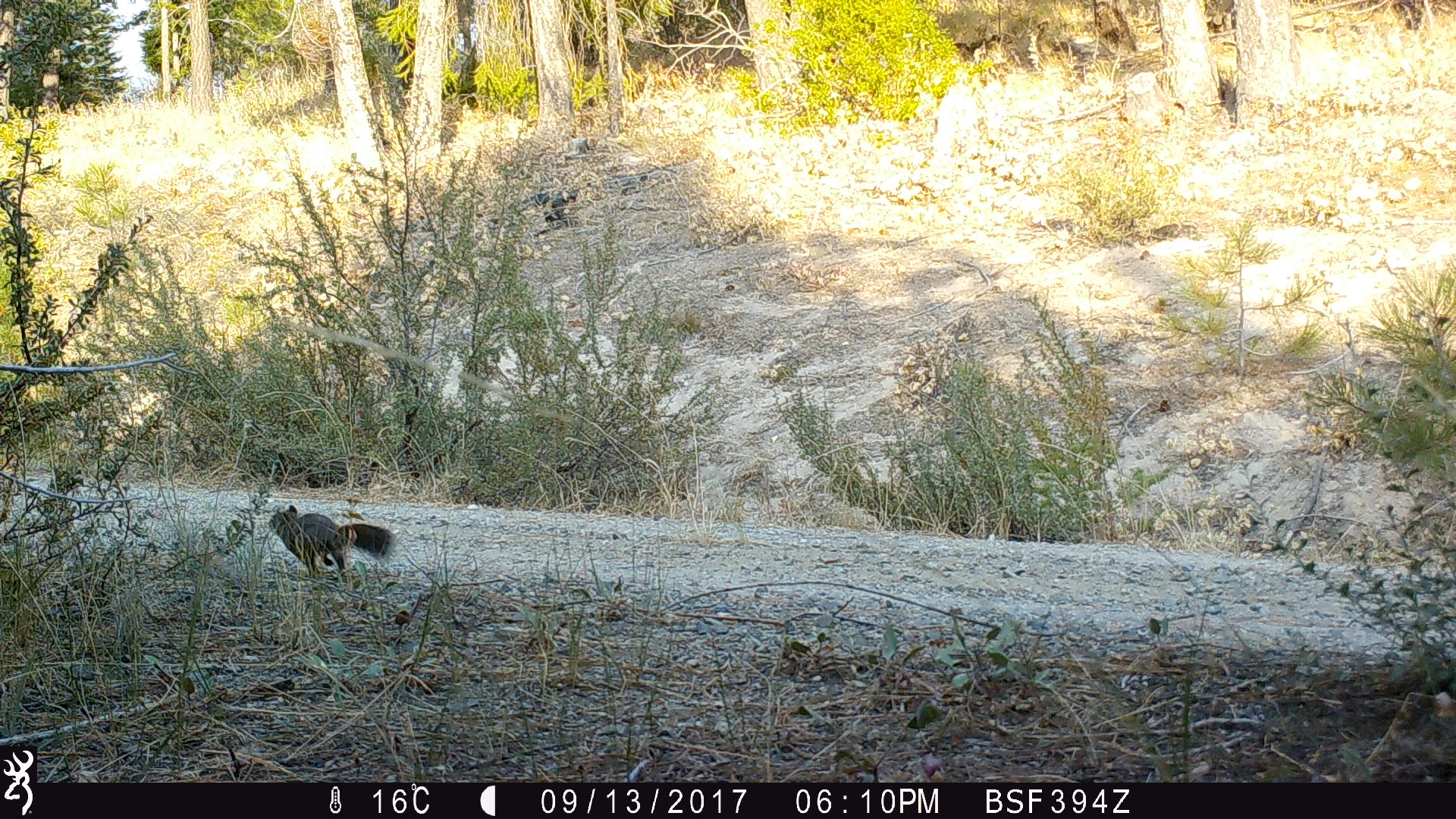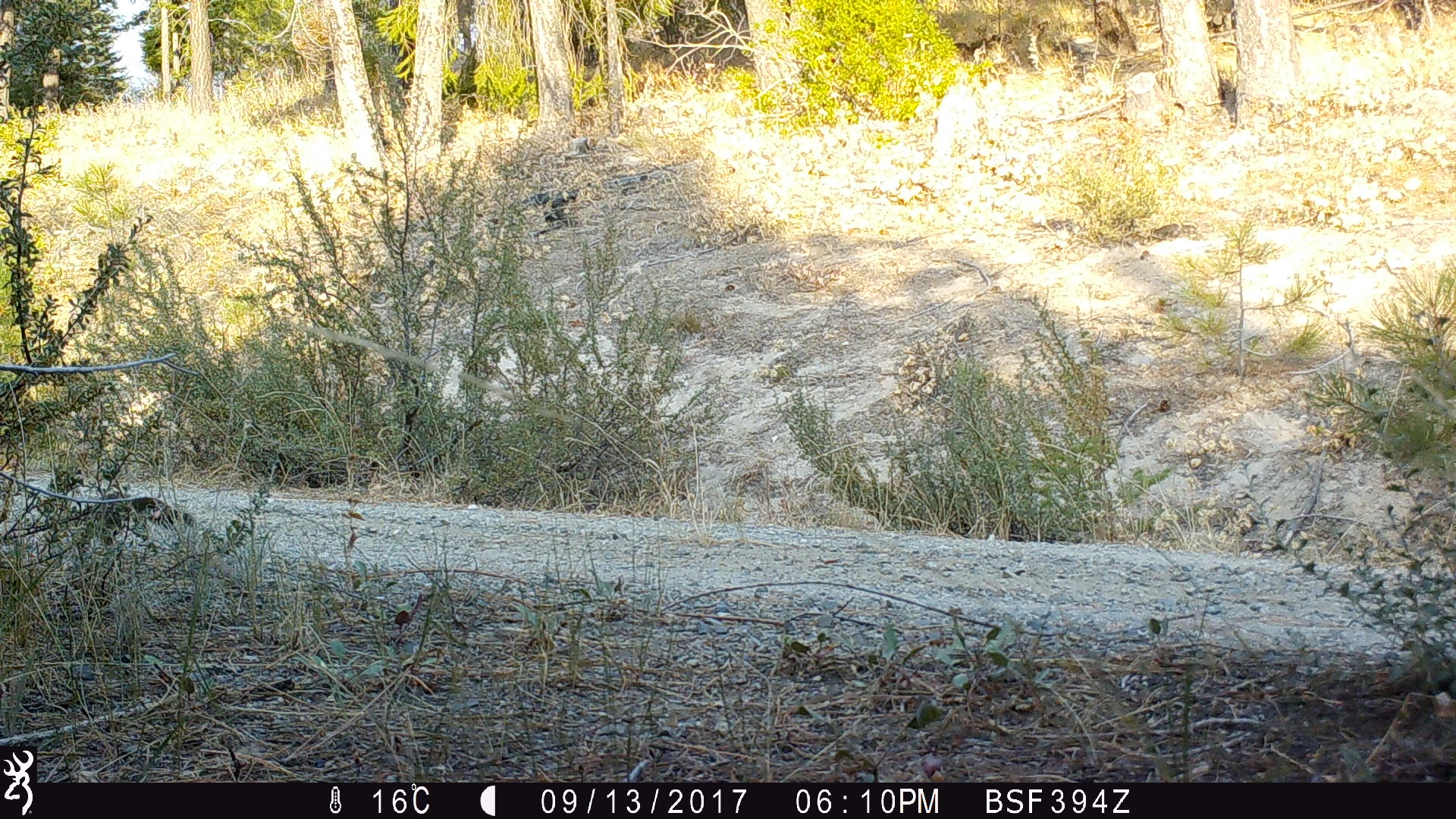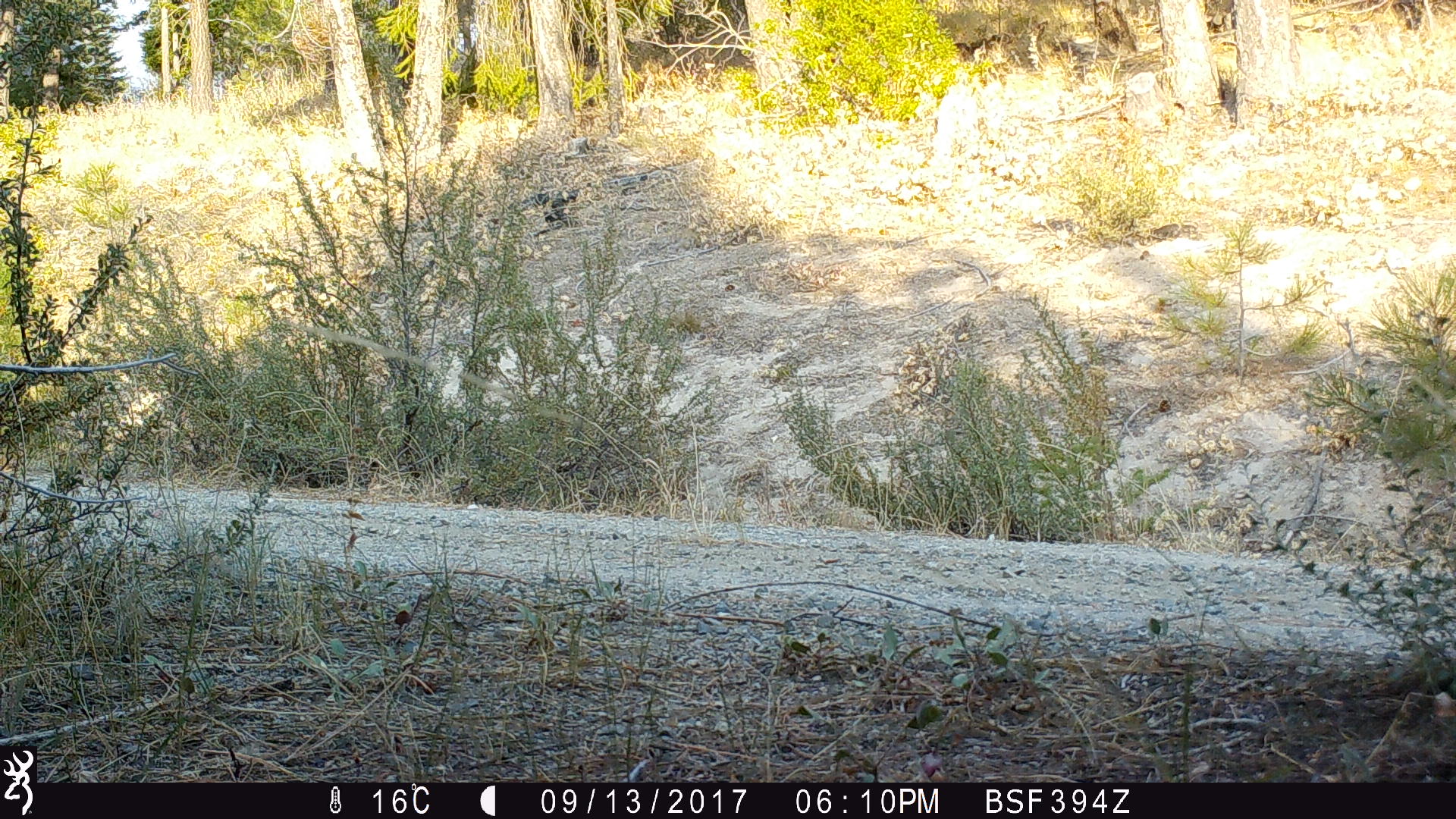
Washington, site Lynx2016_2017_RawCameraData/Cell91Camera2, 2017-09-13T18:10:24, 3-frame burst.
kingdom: Animalia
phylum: Chordata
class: Mammalia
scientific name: Mammalia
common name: small mammal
Small mammal (Mammalia). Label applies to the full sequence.